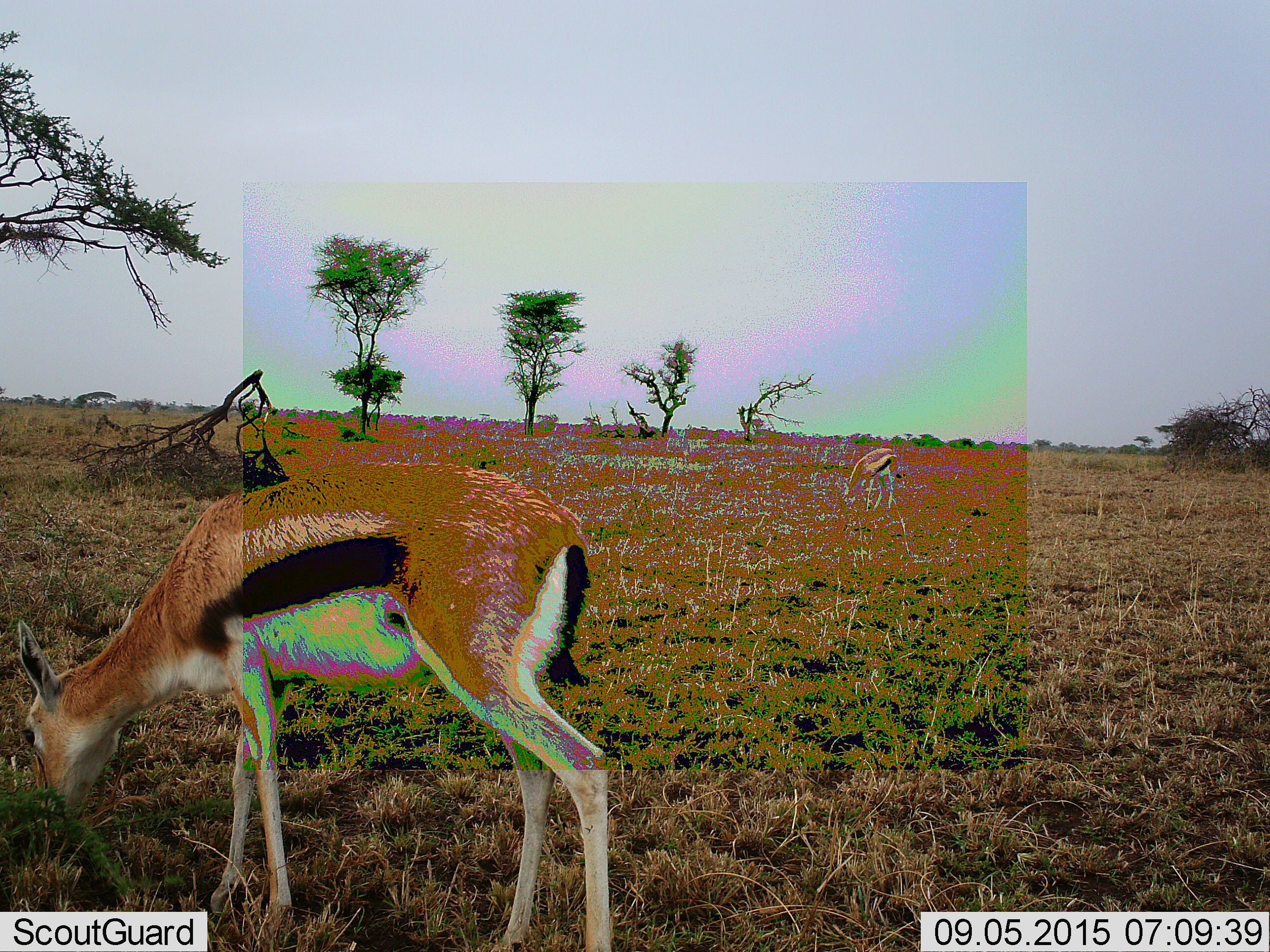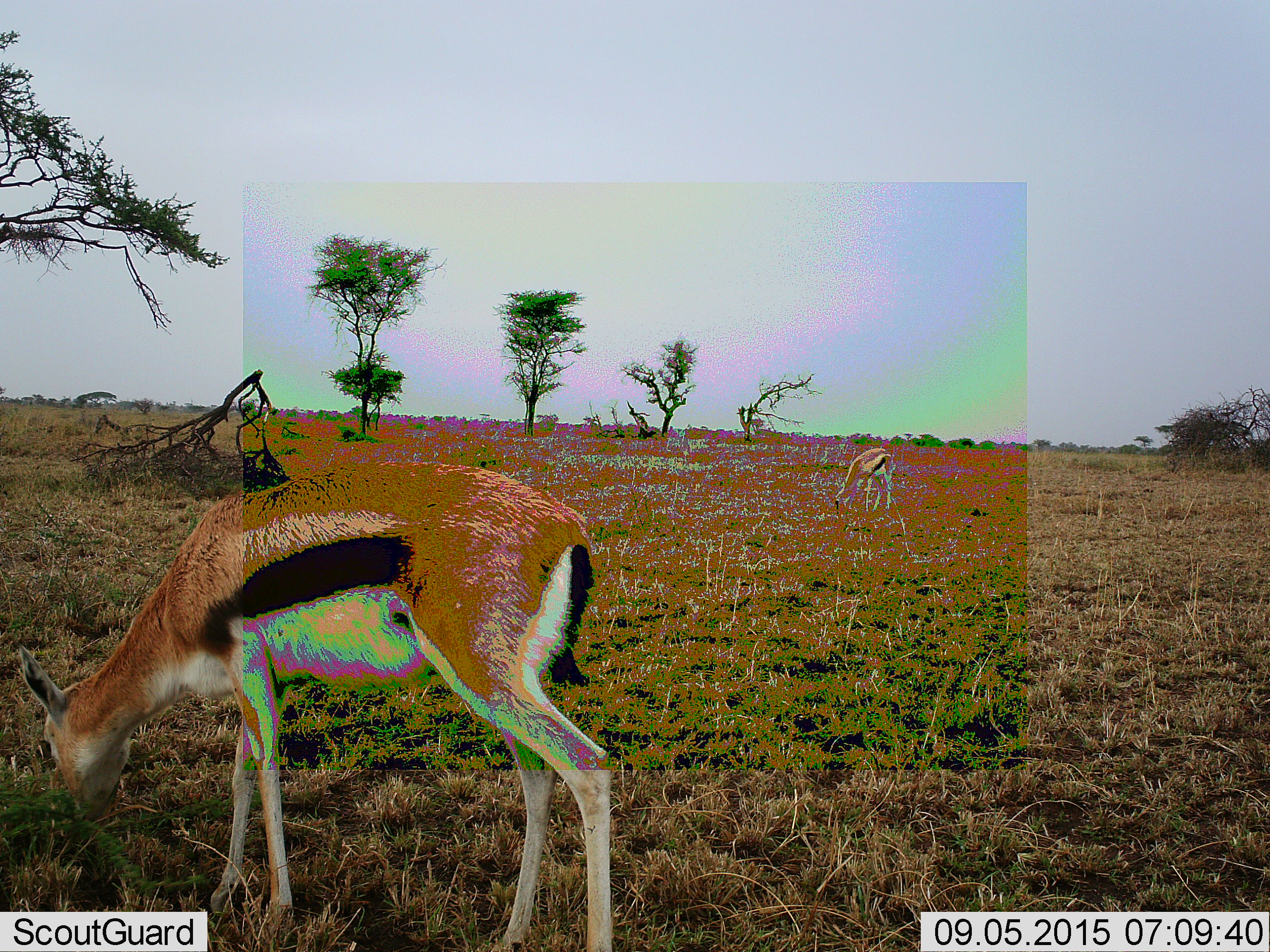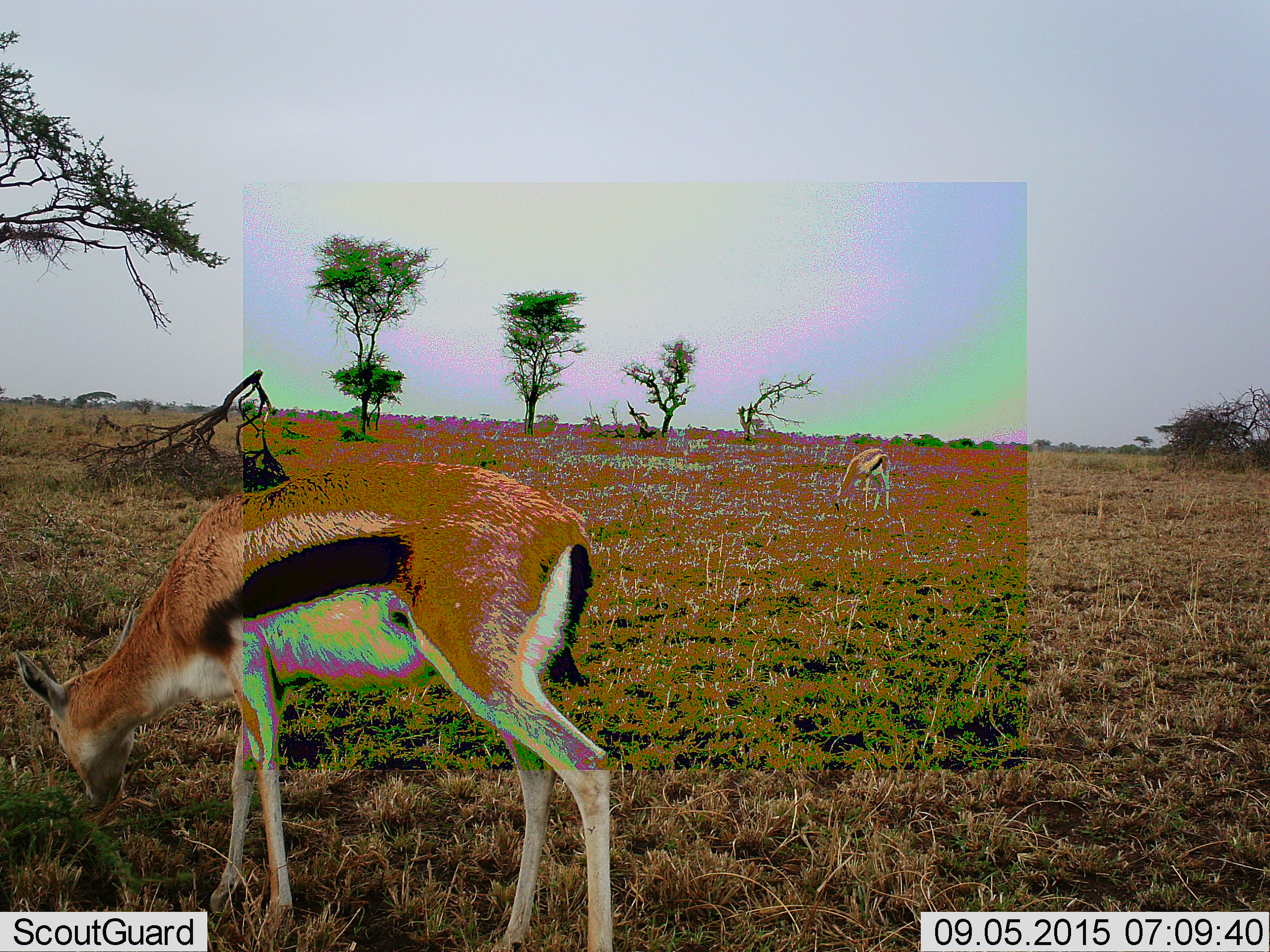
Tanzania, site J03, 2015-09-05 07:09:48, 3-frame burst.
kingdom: Animalia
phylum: Chordata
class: Mammalia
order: Artiodactyla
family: Bovidae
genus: Eudorcas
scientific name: Eudorcas thomsonii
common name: thomson's gazelle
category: gazellethomsons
Gazellethomsons (thomson's gazelle) (Eudorcas thomsonii), count 2. Behavior (volunteer vote fractions): standing 0%, resting 0%, moving 0%, interacting 0%. Young present (vote fraction): 0%. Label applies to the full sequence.